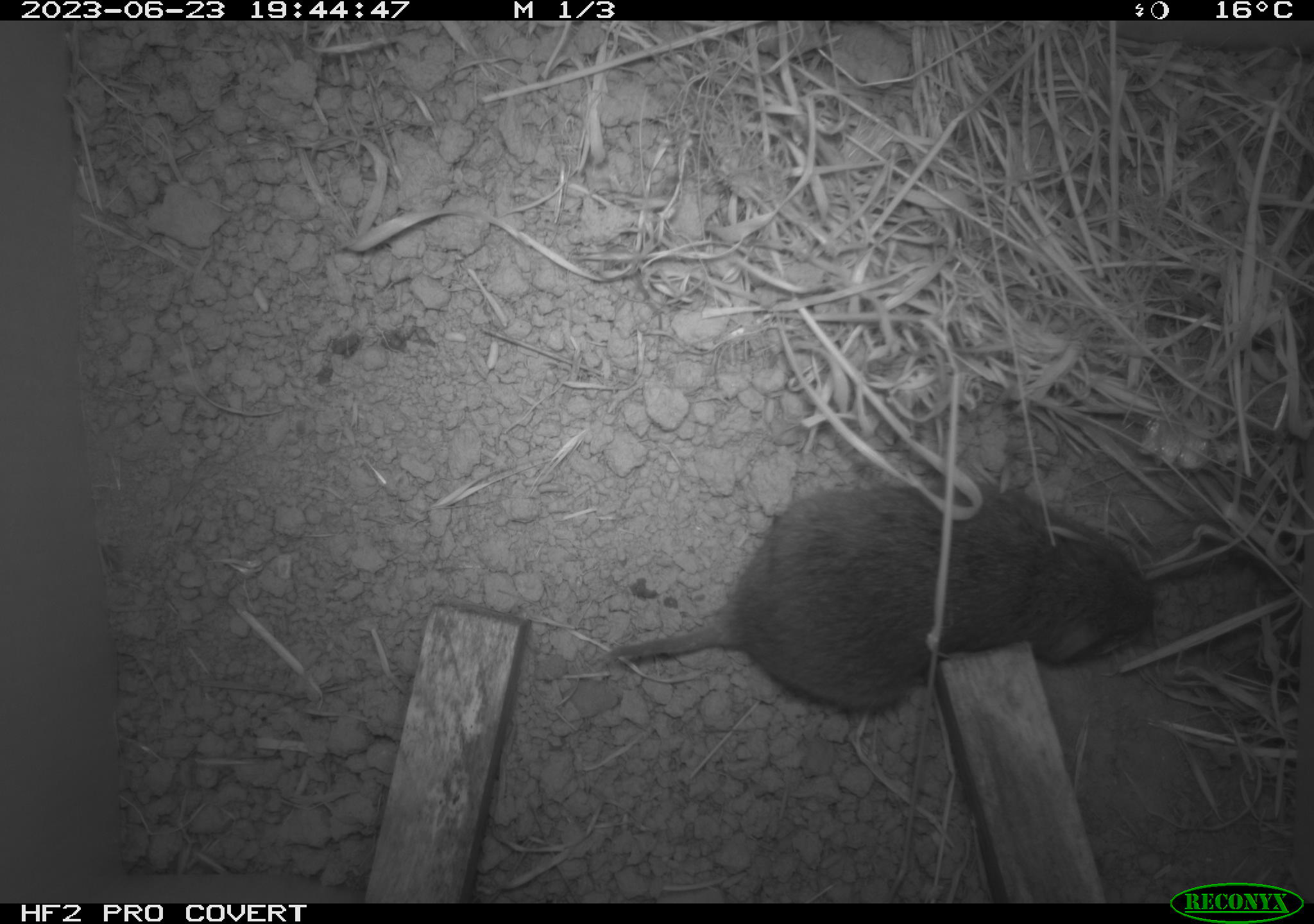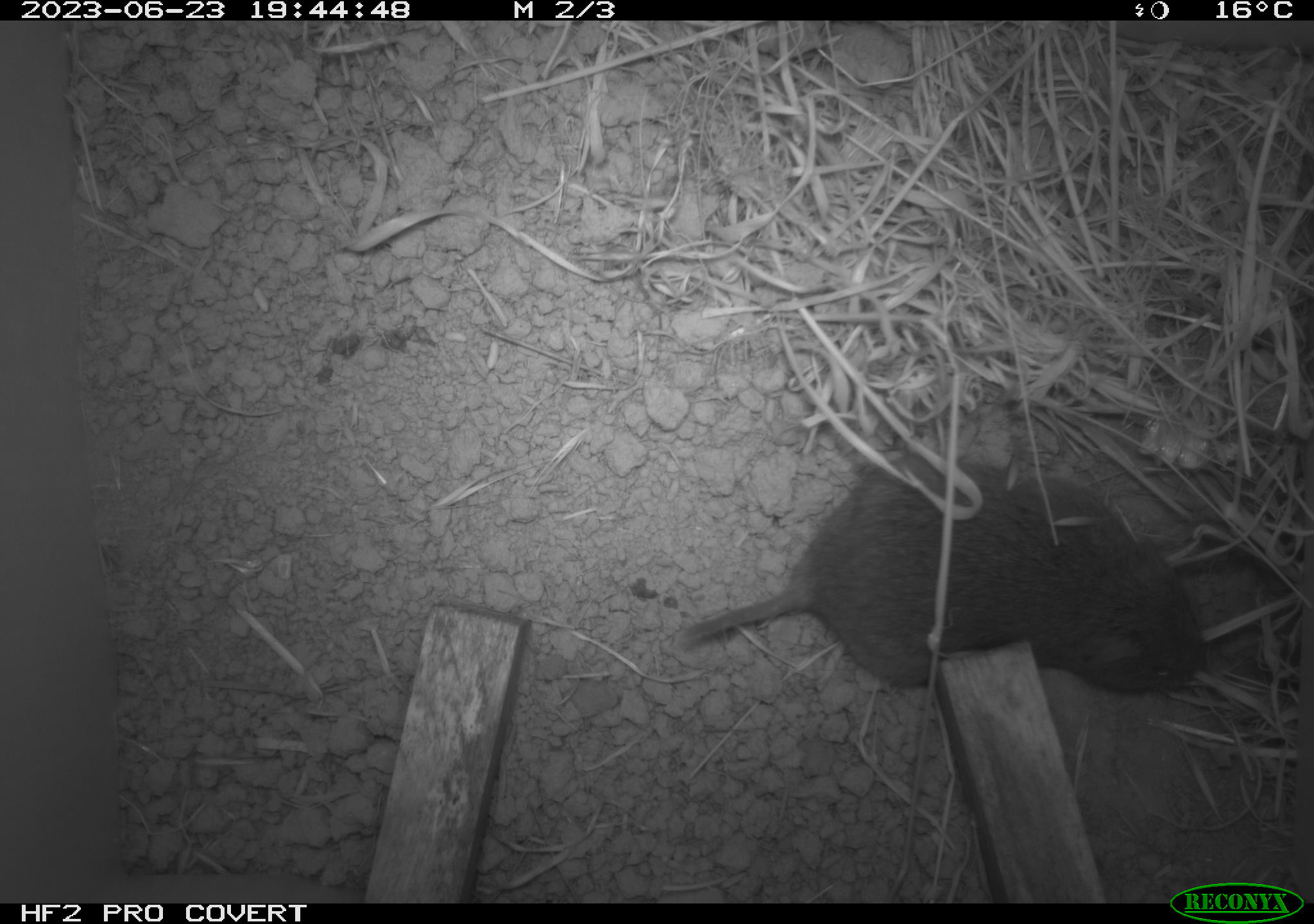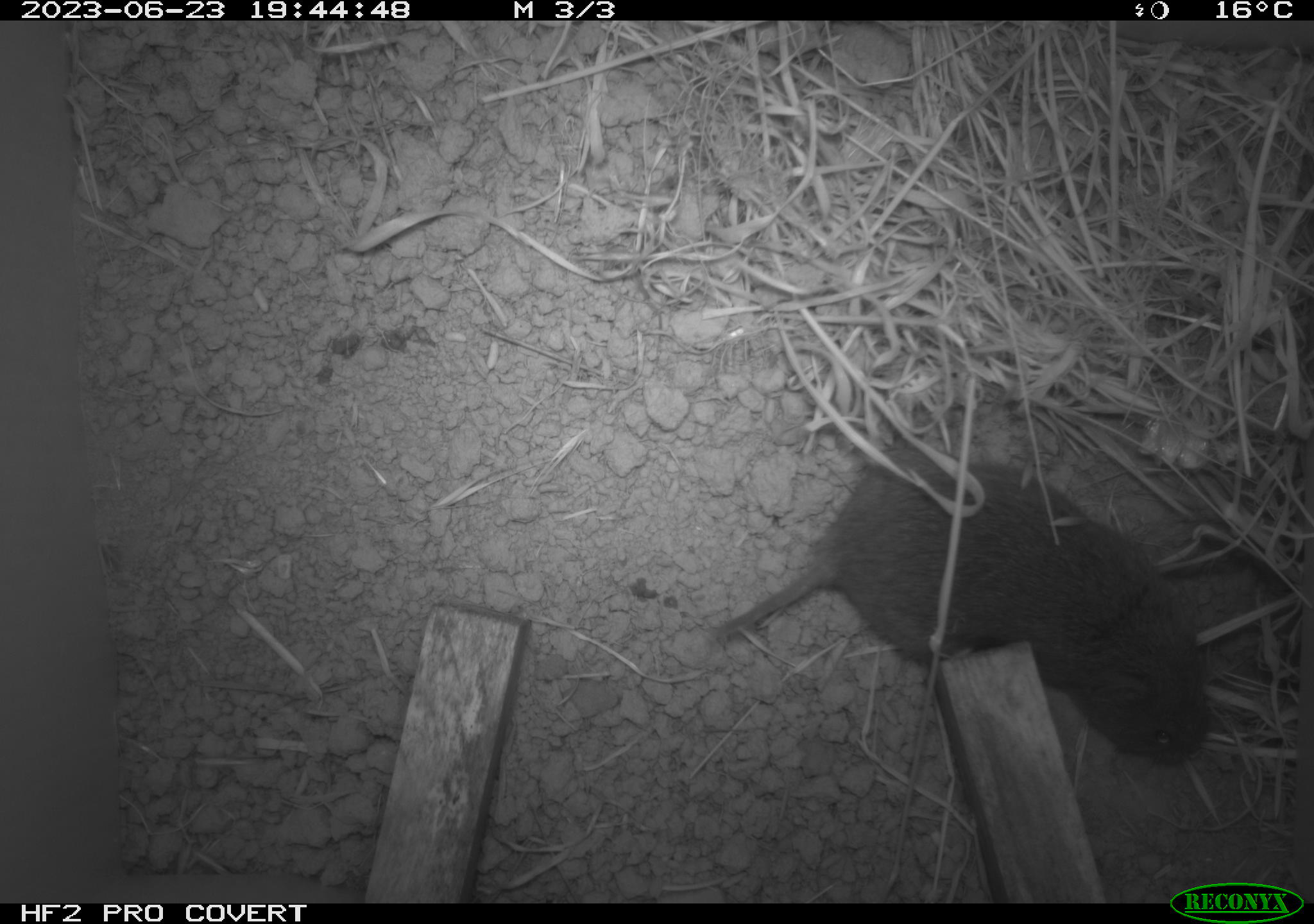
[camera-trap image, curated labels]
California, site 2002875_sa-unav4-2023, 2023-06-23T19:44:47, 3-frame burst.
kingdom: Animalia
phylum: Chordata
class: Mammalia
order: Rodentia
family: Cricetidae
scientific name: Arvicolinae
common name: voles, lemmings, and muskrats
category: arvicolinae subfamily